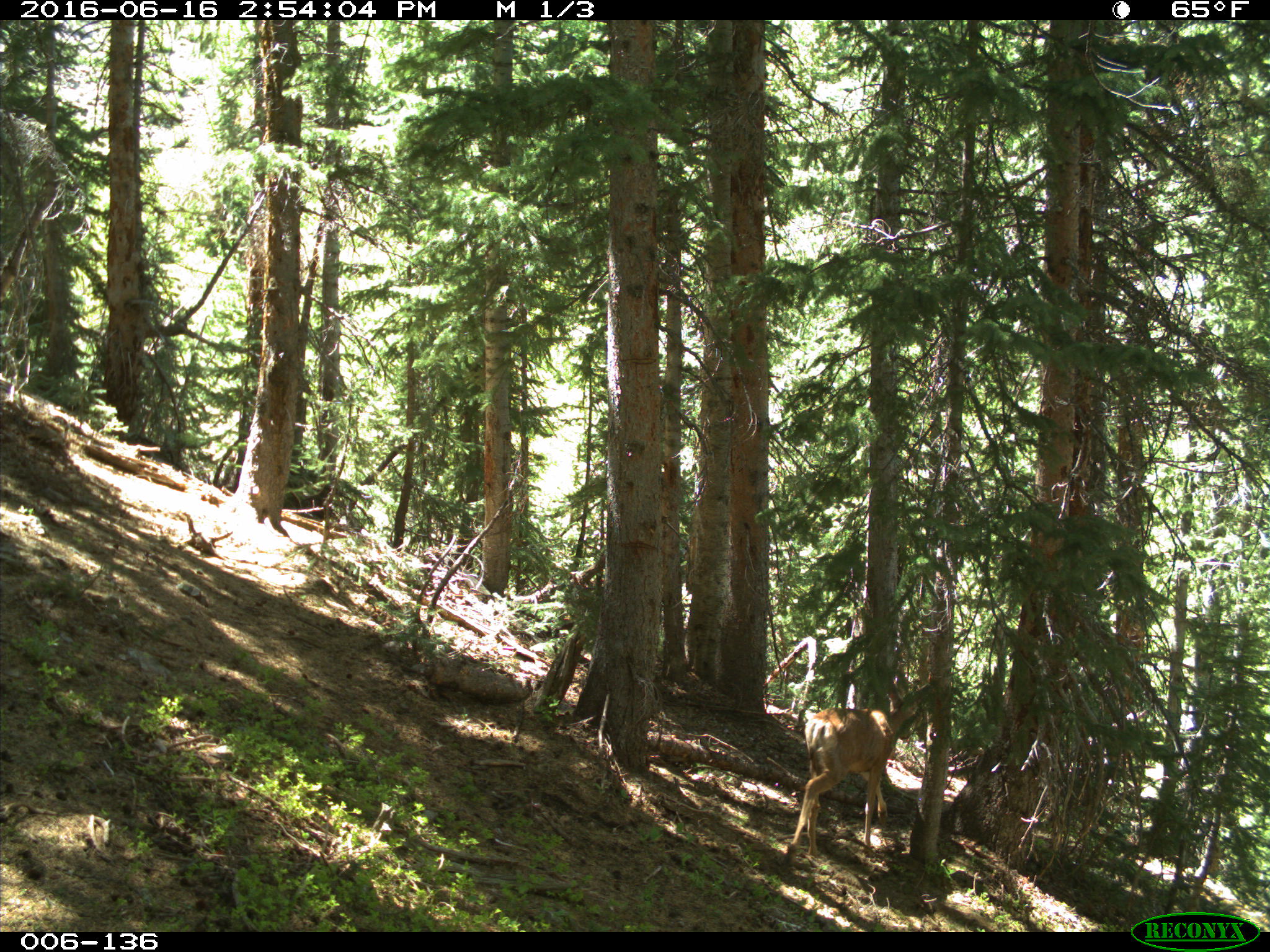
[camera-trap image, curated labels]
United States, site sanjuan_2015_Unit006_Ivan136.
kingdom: Animalia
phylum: Chordata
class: Mammalia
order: Artiodactyla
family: Cervidae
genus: Odocoileus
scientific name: Odocoileus hemionus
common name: mule deer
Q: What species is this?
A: Odocoileus hemionus (mule deer).